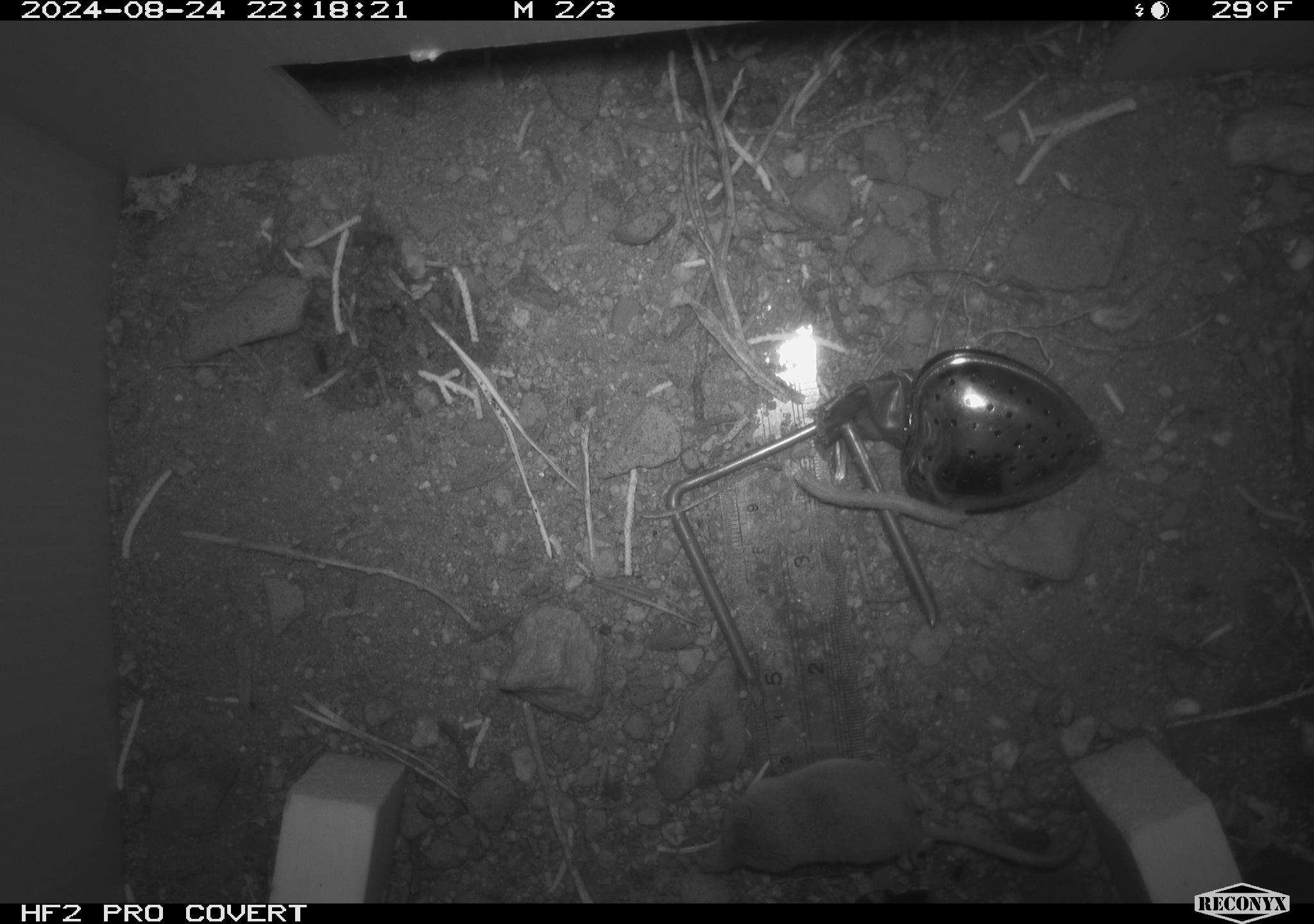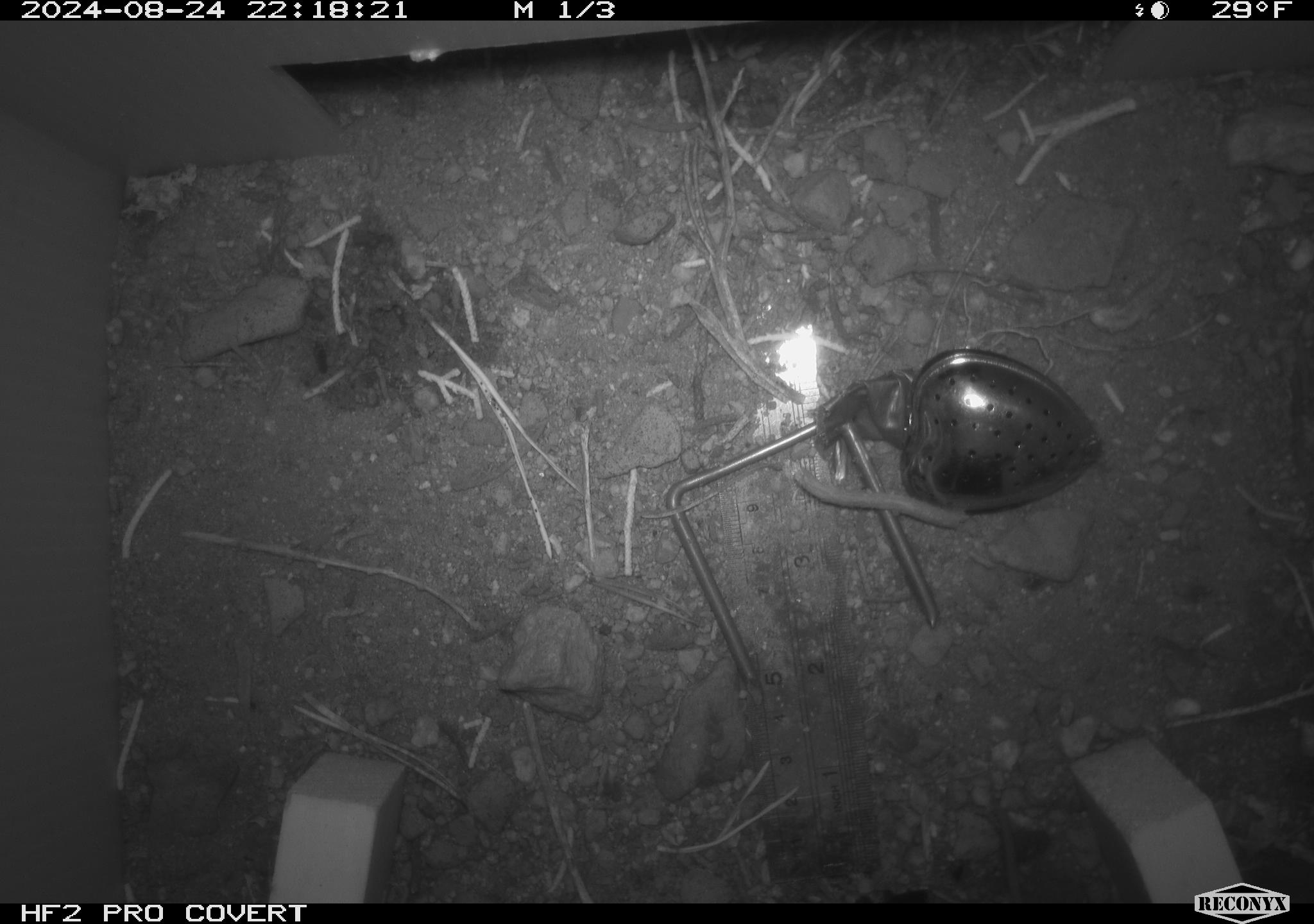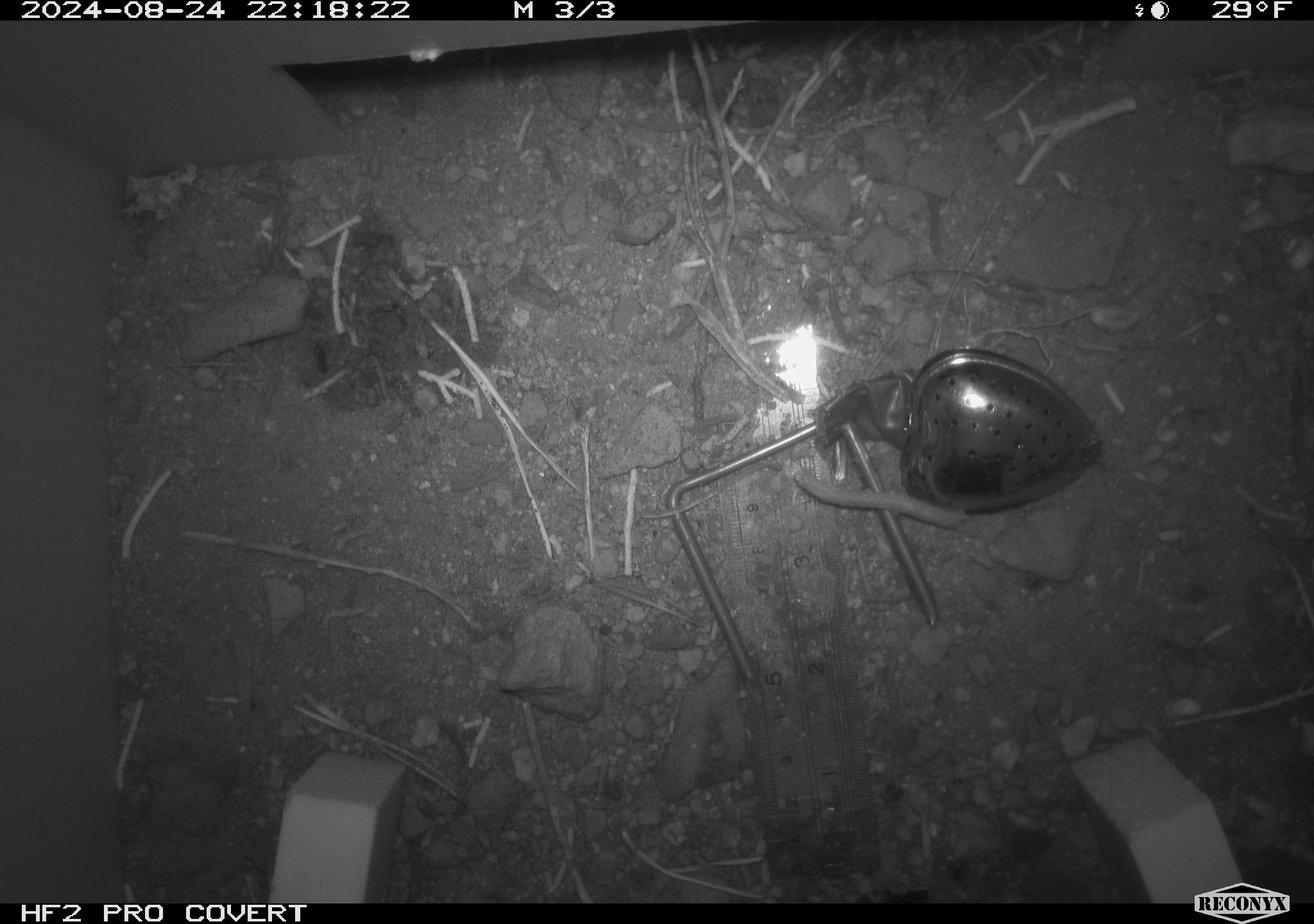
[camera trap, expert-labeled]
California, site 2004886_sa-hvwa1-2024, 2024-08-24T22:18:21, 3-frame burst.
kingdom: Animalia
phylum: Chordata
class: Mammalia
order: Eulipotyphla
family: Soricidae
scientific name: Soricidae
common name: shrews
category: soricidae family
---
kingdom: Animalia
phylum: Chordata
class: Mammalia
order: Rodentia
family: Sciuridae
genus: Neotamias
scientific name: Neotamias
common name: western chipmunks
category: neotamias species